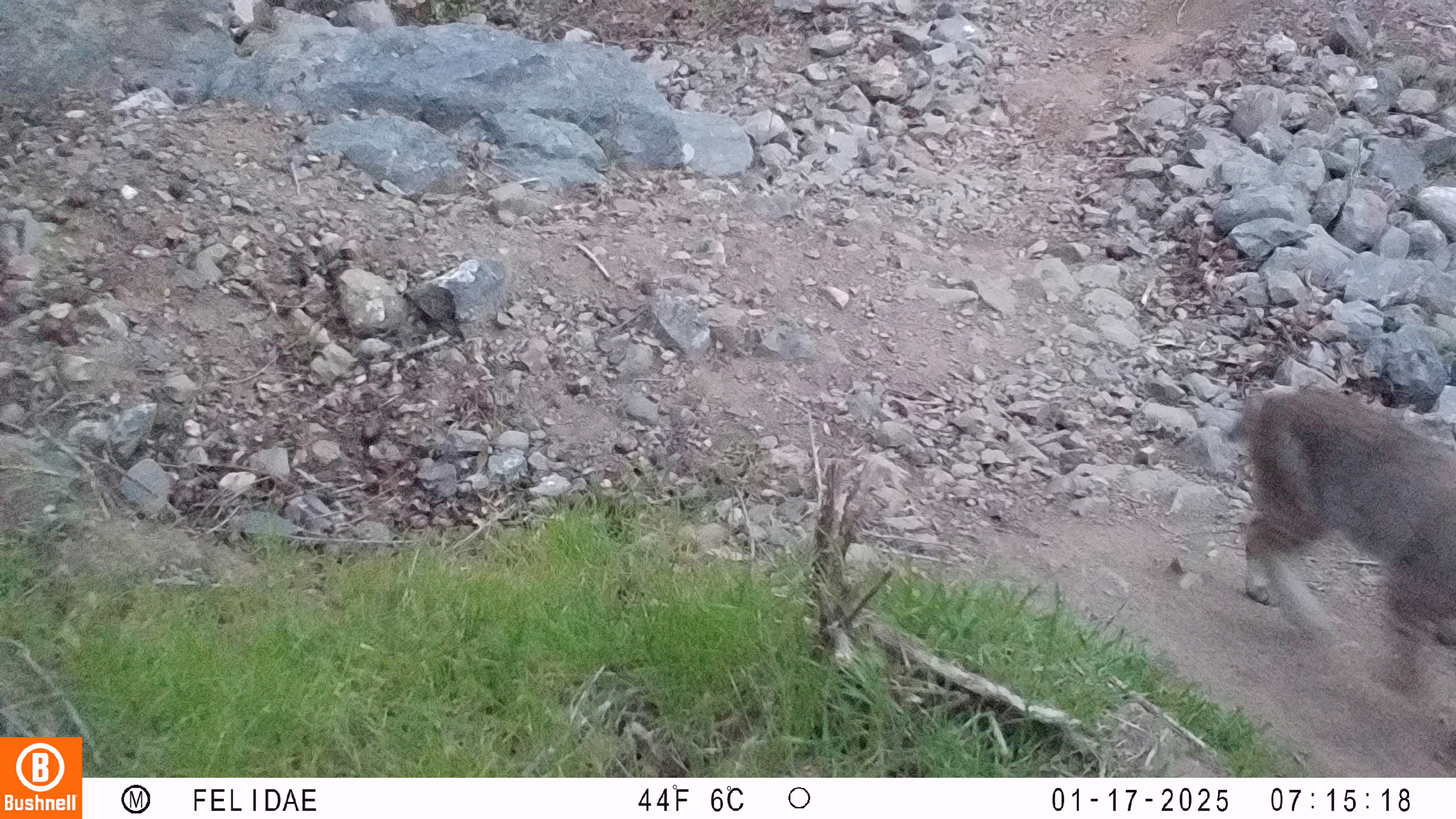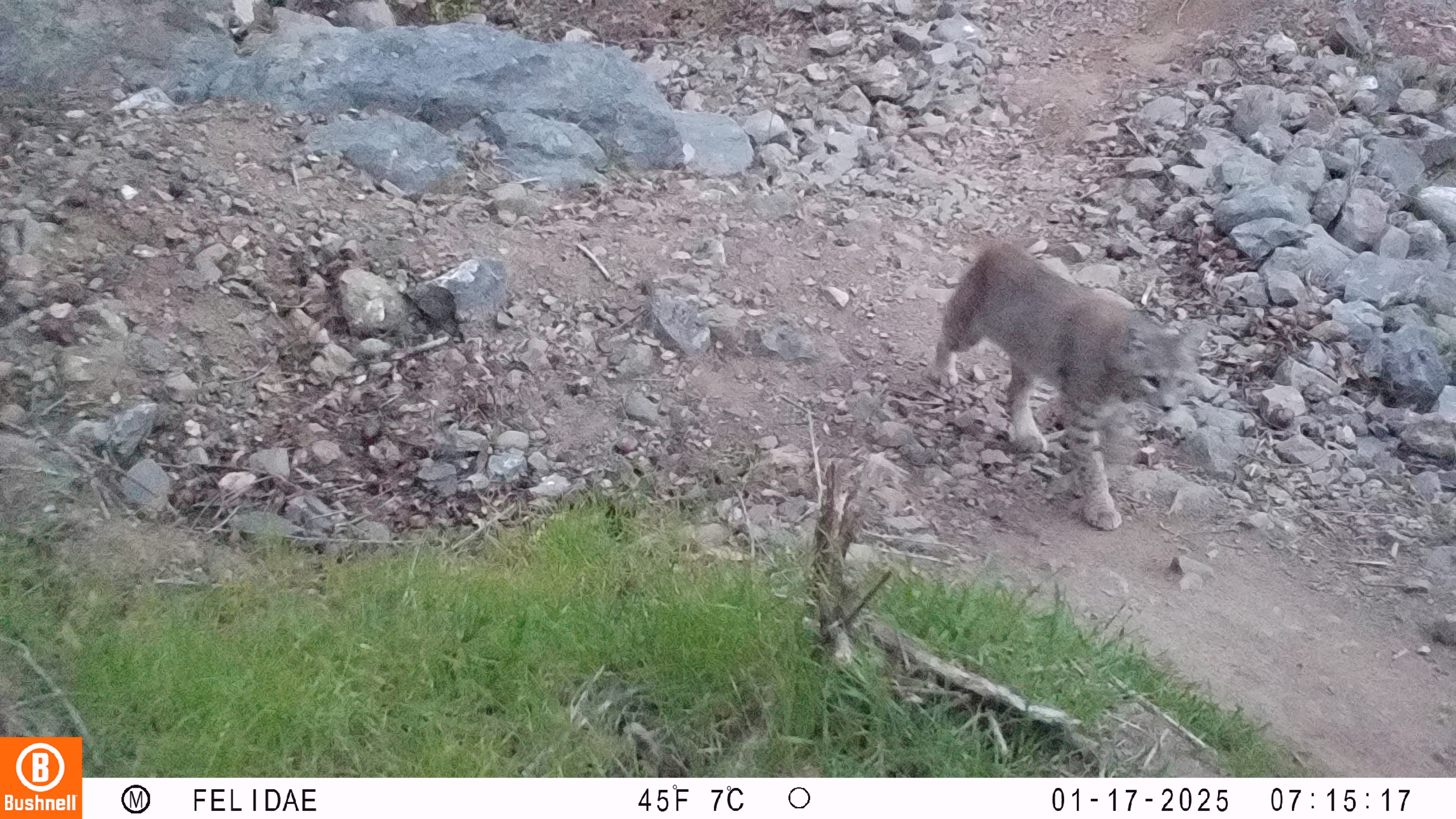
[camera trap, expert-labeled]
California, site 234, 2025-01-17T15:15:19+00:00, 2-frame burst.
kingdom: Animalia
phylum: Chordata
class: Mammalia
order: Carnivora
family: Felidae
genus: Lynx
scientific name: Lynx rufus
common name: bobcat